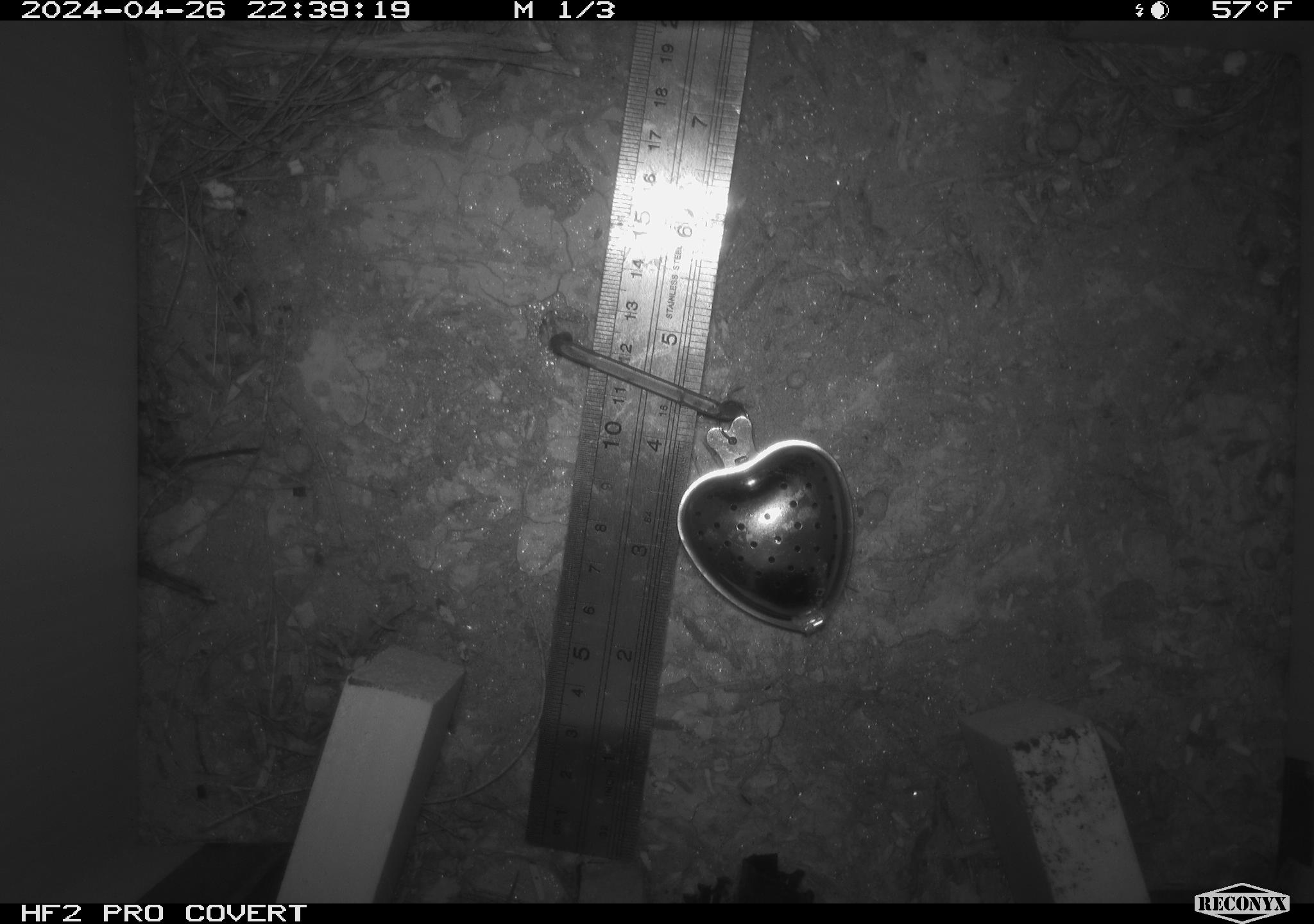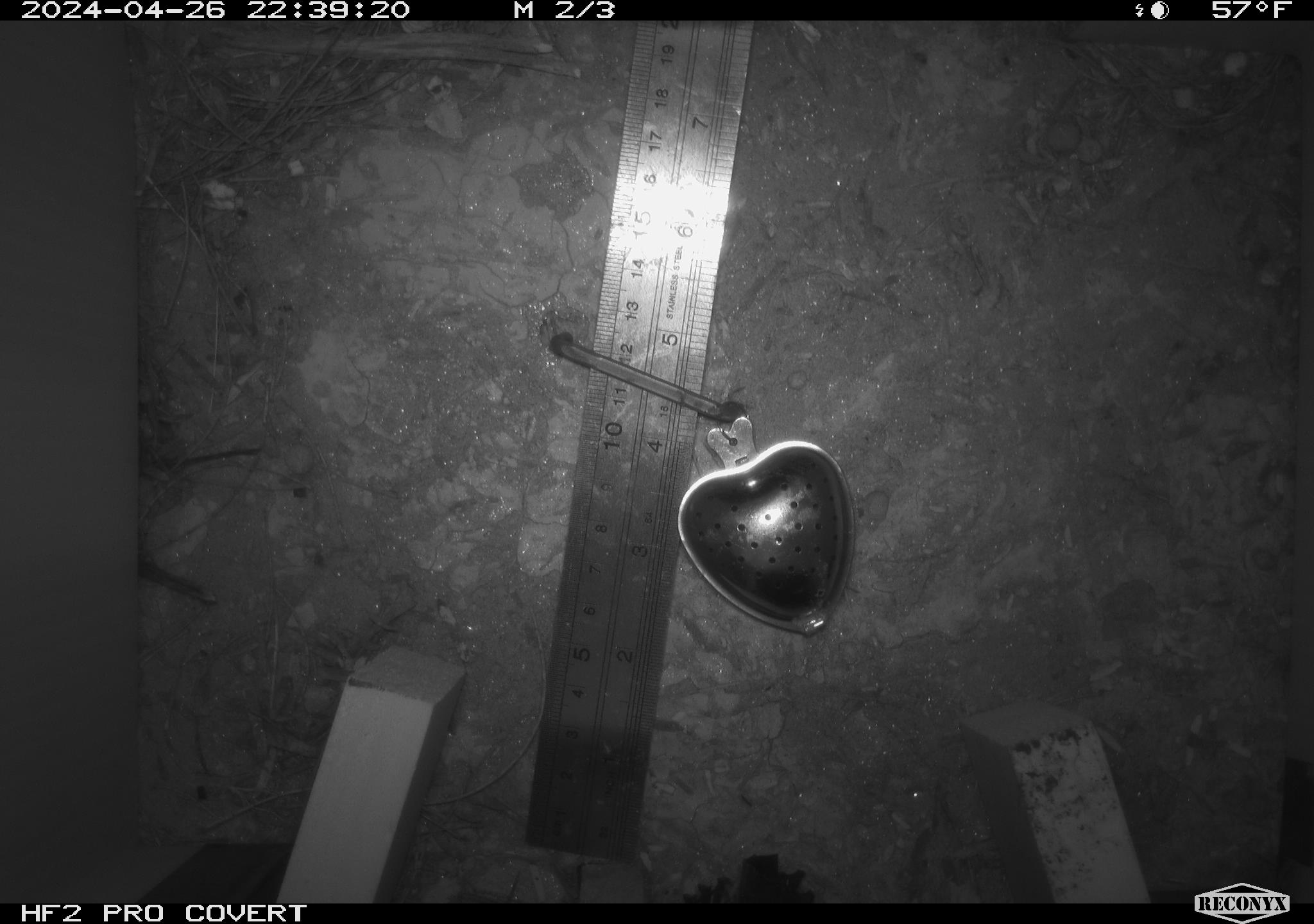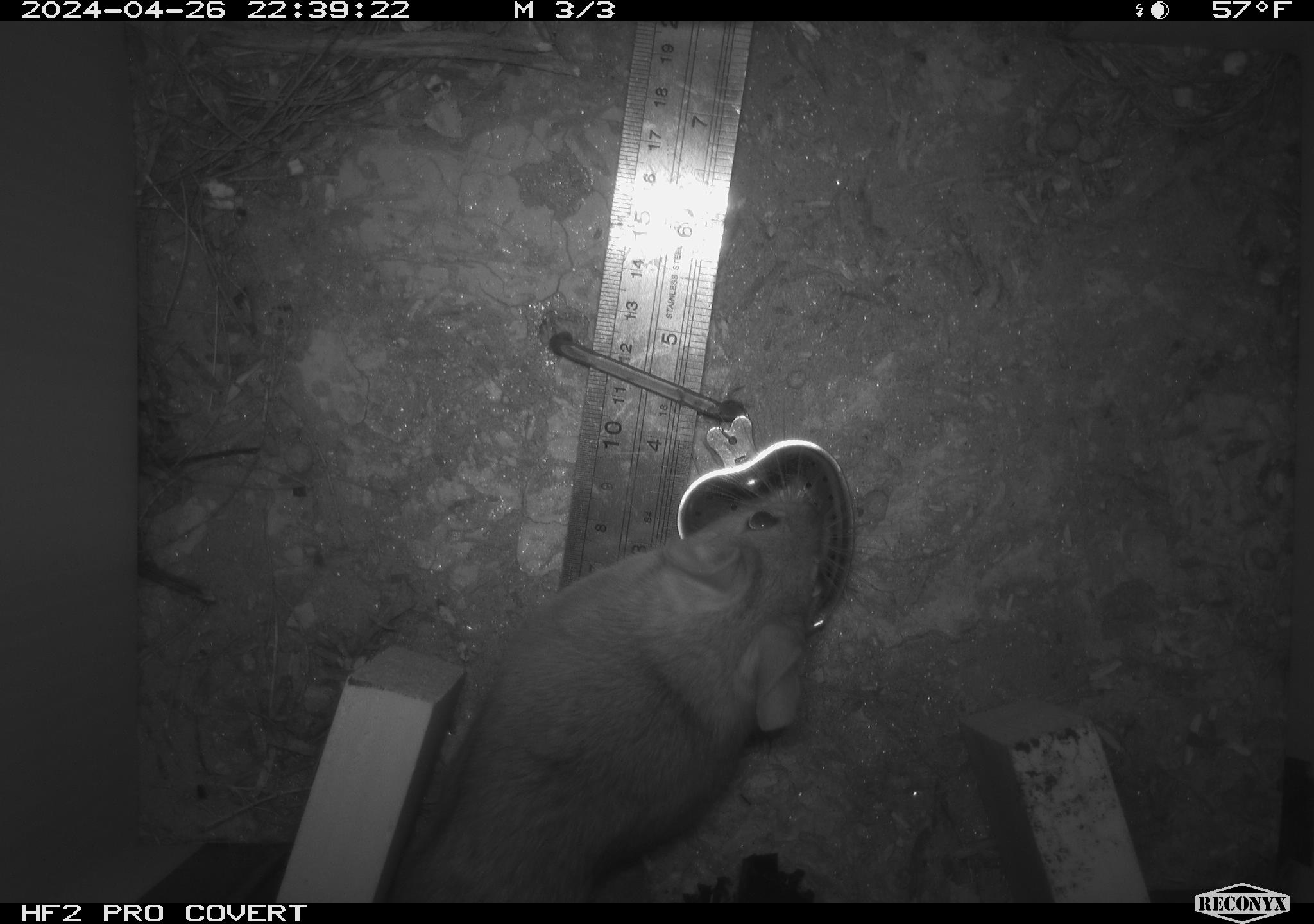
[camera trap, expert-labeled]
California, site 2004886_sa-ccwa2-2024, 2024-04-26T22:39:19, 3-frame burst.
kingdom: Animalia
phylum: Chordata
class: Mammalia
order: Rodentia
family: Cricetidae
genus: Neotoma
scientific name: Neotoma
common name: pack rat or woodrat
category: neotoma species